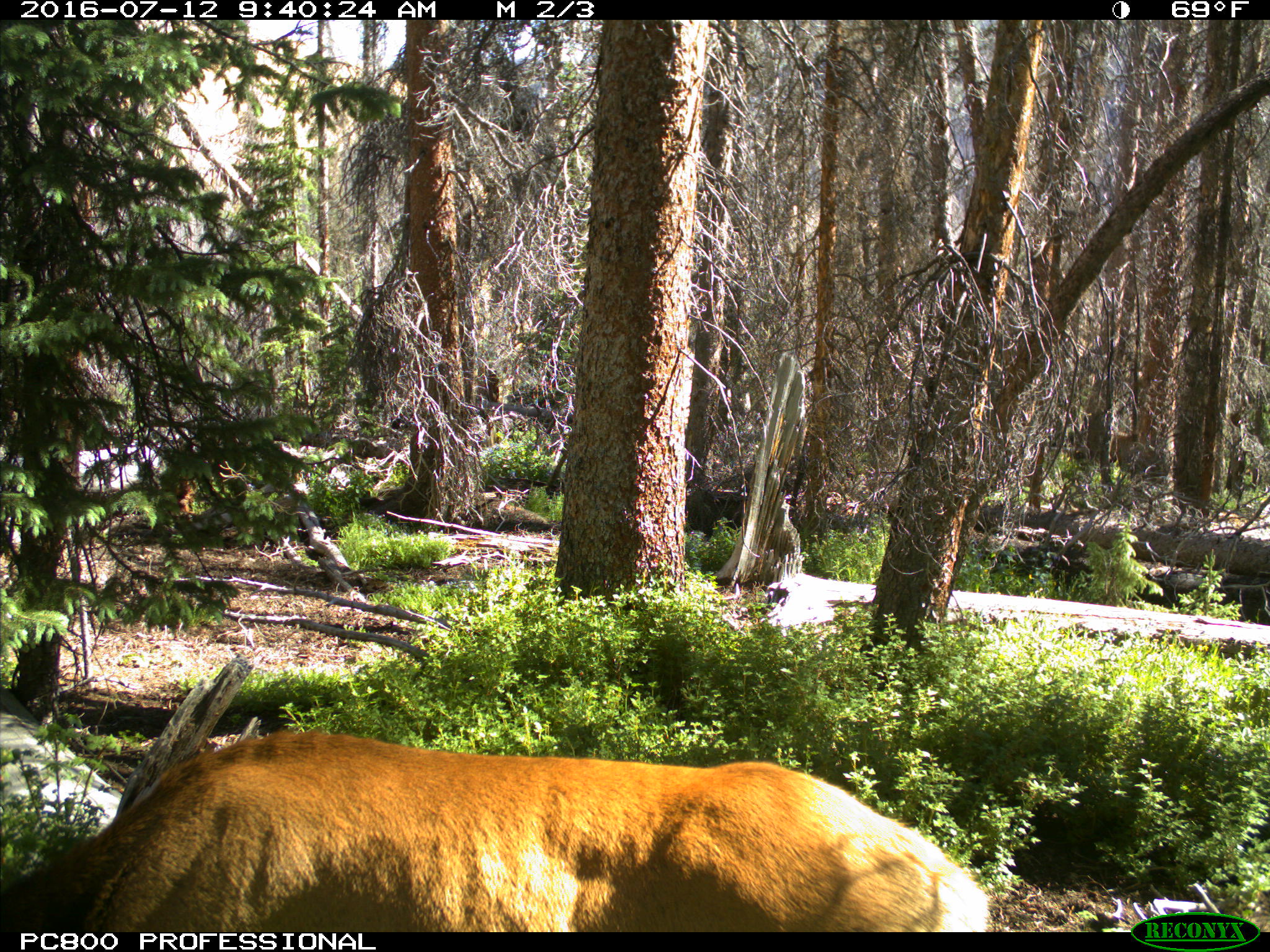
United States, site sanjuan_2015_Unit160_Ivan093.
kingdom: Animalia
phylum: Chordata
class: Mammalia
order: Artiodactyla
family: Cervidae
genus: Cervus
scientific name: Cervus elaphus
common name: red deer